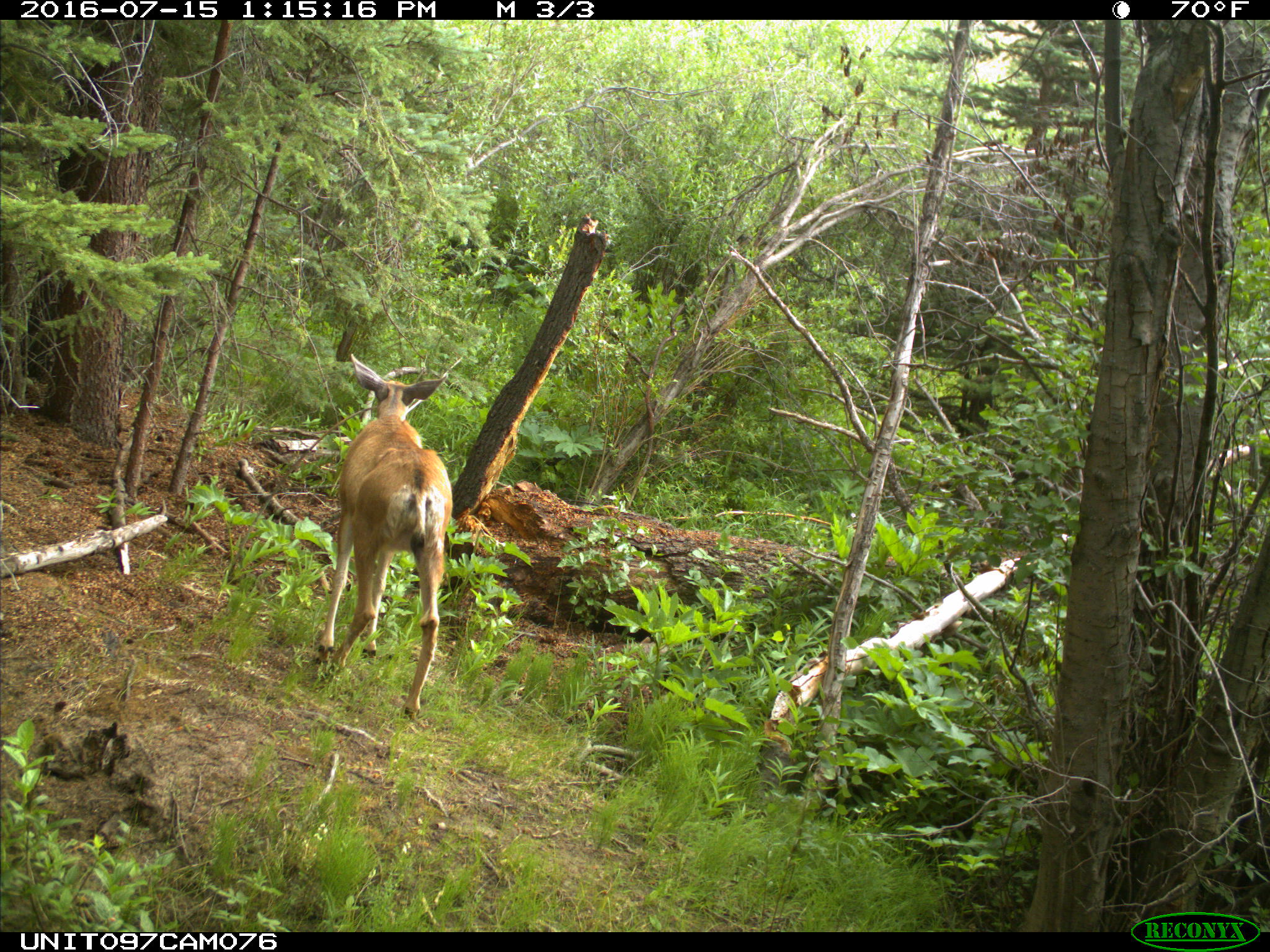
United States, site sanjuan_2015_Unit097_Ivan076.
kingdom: Animalia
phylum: Chordata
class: Mammalia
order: Artiodactyla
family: Cervidae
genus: Odocoileus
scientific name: Odocoileus hemionus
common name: mule deer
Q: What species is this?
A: Odocoileus hemionus (mule deer).